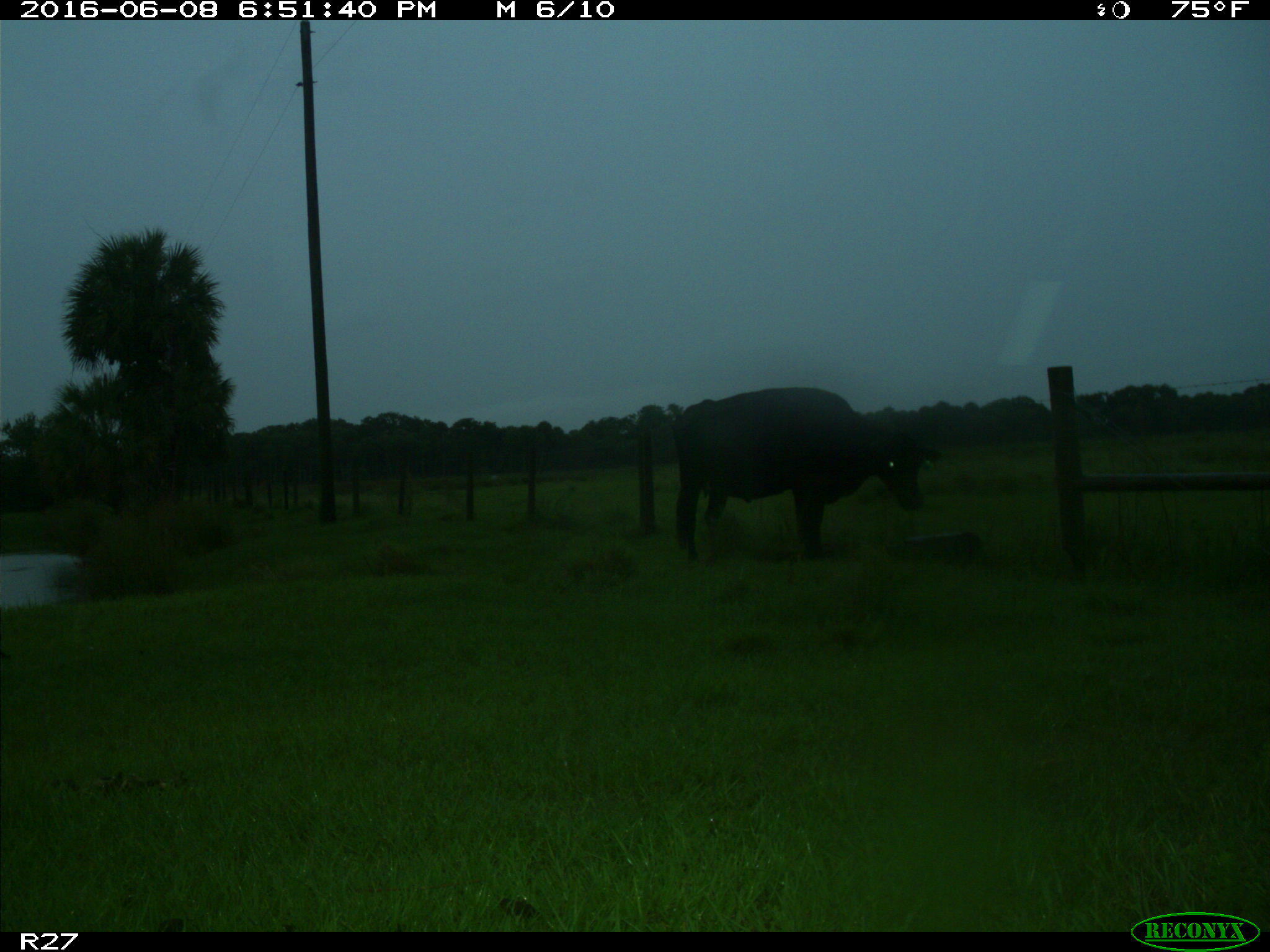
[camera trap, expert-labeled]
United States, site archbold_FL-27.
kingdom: Animalia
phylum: Chordata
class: Mammalia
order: Artiodactyla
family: Bovidae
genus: Bos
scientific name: Bos taurus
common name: domestic cow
Bos taurus (domestic cow).